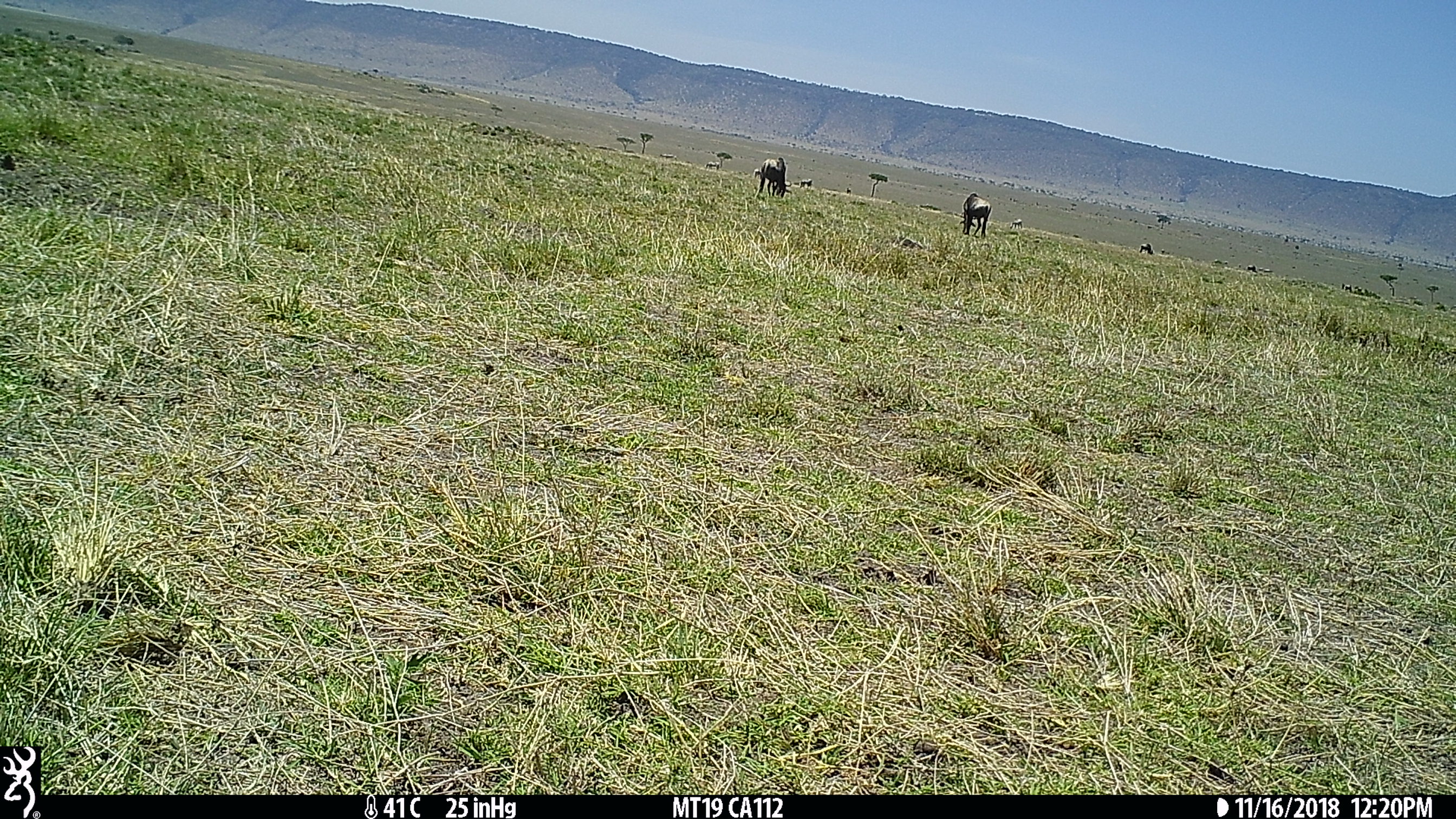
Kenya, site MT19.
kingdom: Animalia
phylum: Chordata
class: Mammalia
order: Artiodactyla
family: Bovidae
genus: Connochaetes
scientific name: Connochaetes taurinus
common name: blue wildebeest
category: wildebeest